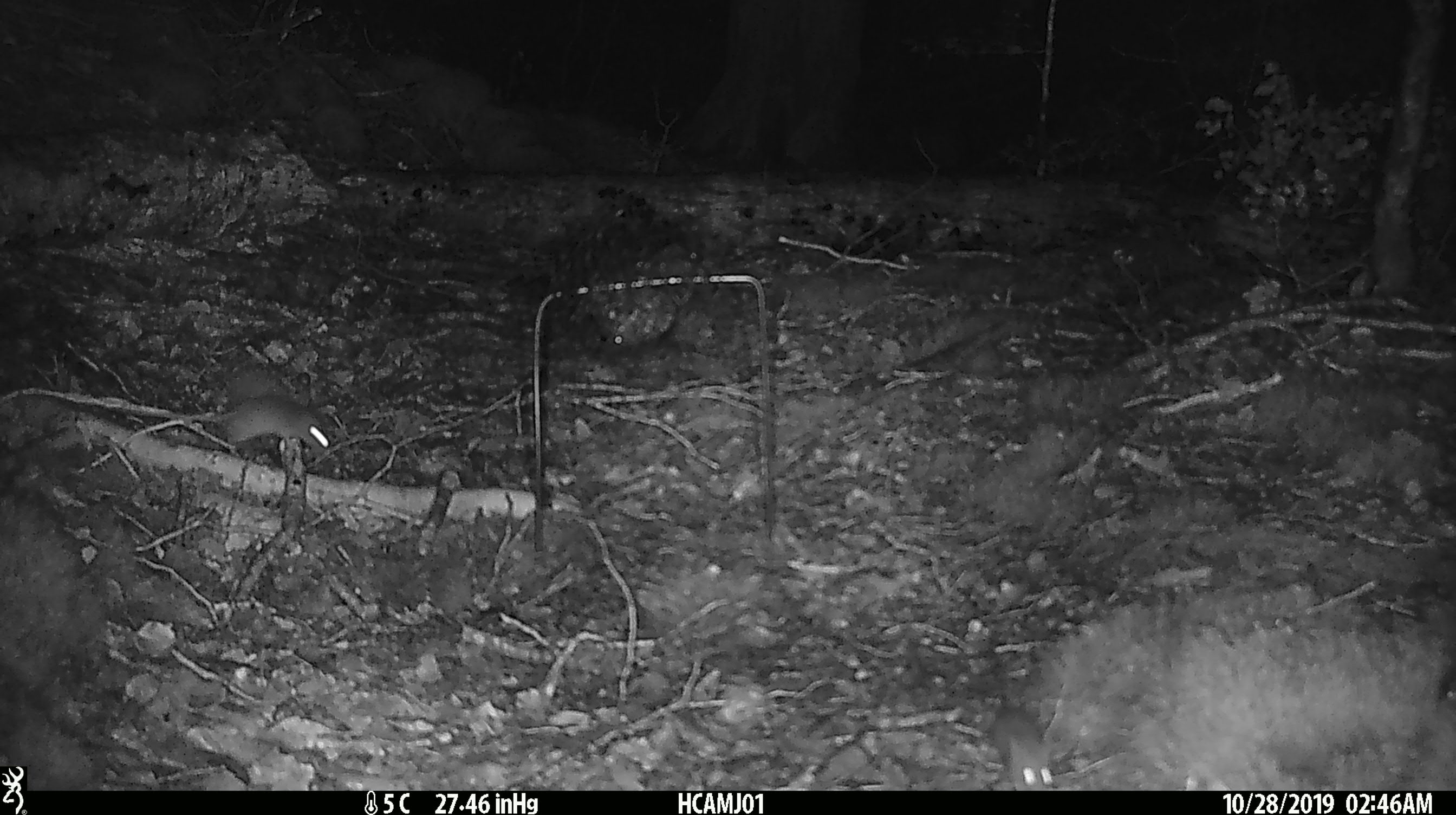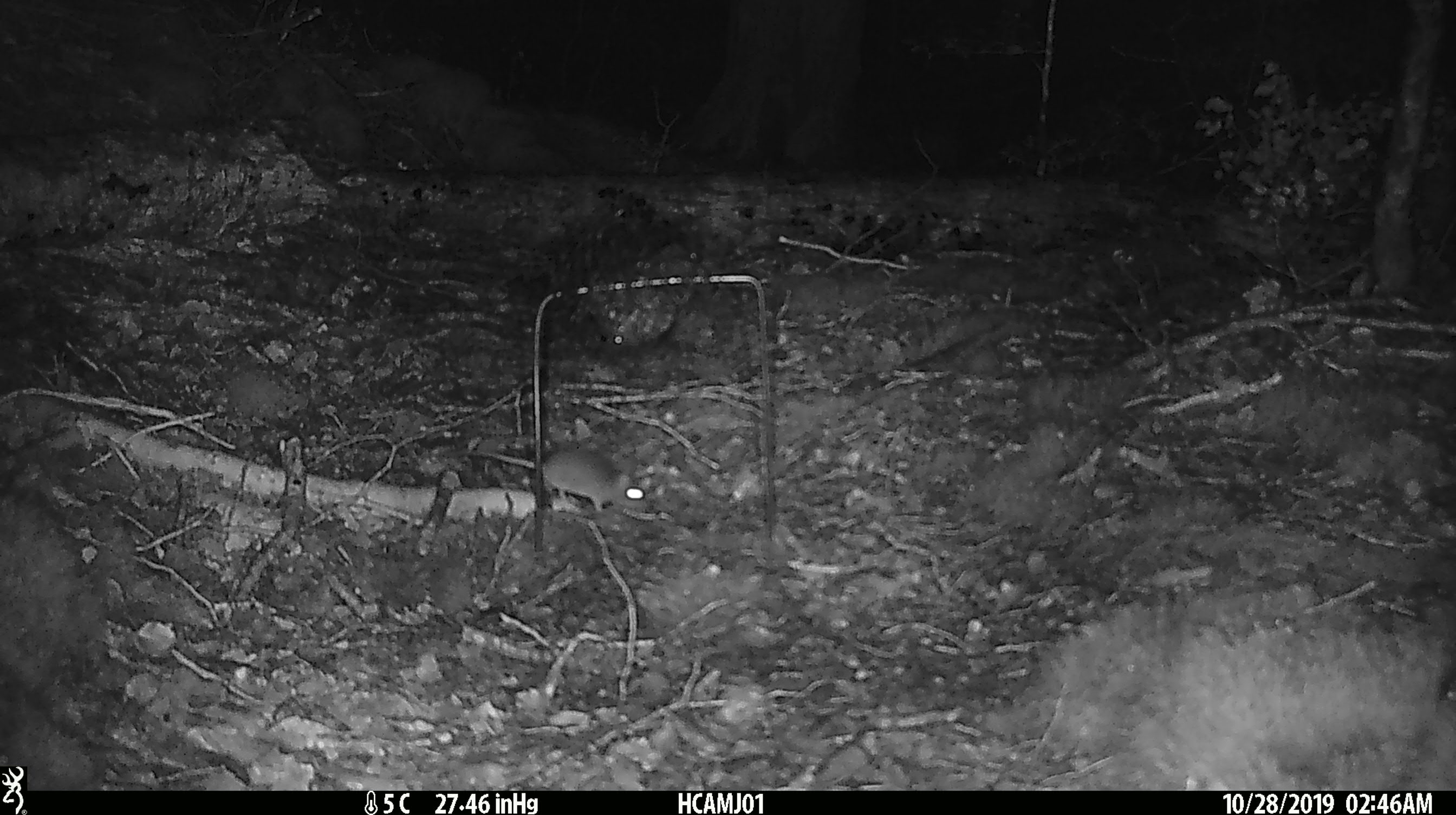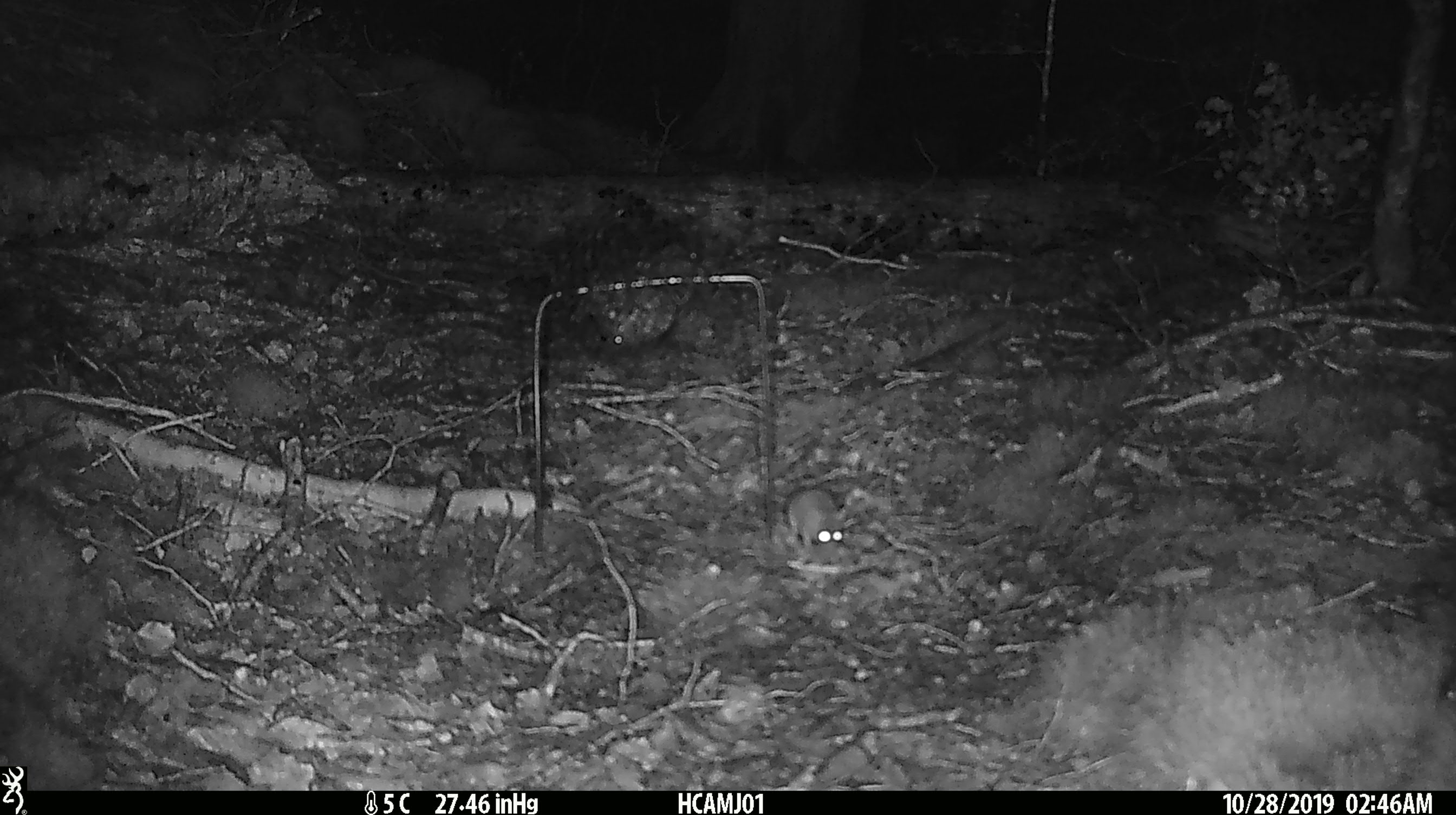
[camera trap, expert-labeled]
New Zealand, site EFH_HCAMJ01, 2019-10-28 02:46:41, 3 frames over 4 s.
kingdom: Animalia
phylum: Chordata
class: Mammalia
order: Rodentia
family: Muridae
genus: Mus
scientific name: Mus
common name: mouse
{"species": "mouse (Mus)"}